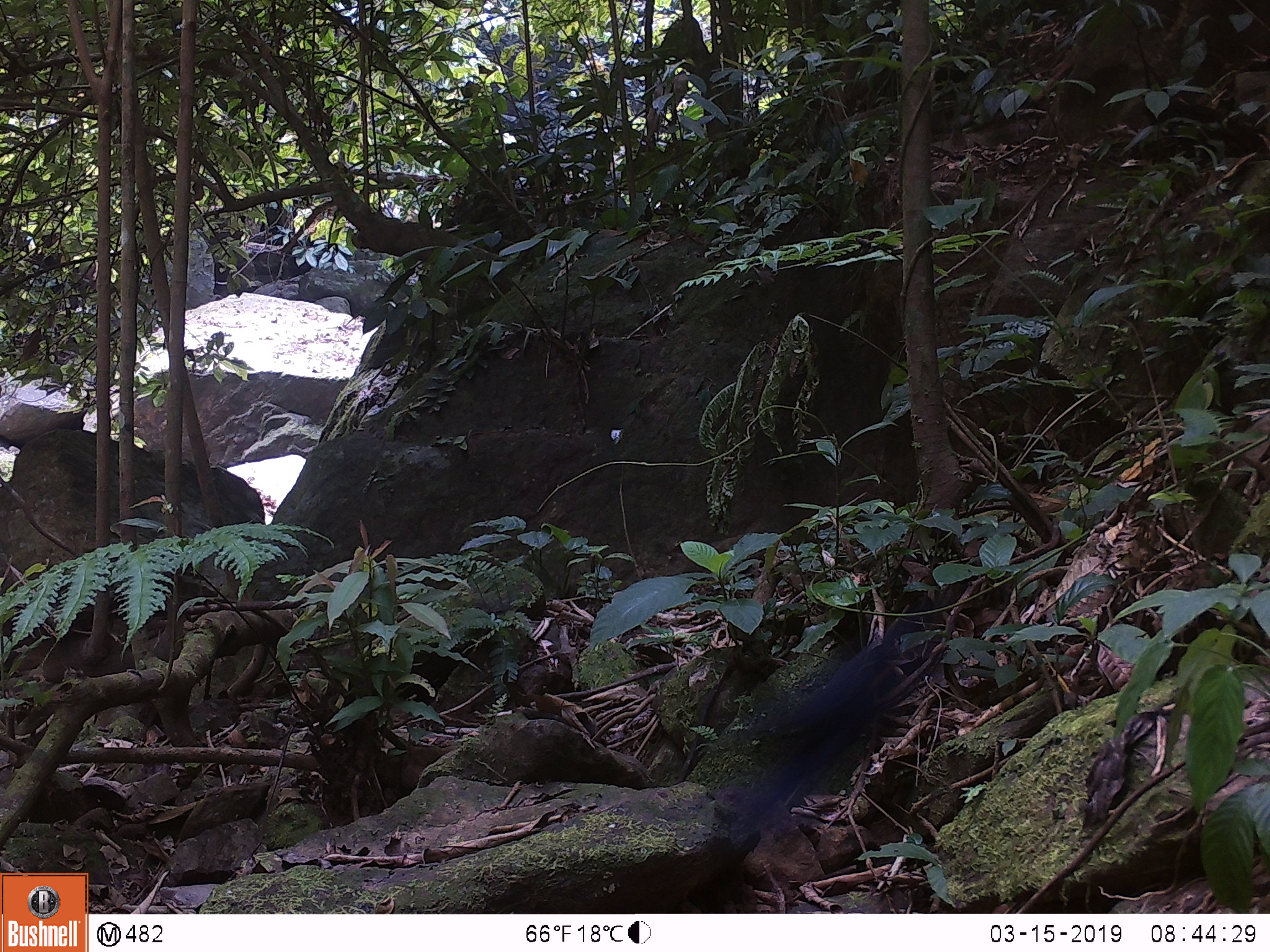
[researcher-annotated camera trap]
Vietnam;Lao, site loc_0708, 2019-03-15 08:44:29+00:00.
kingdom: Animalia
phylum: Chordata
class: Aves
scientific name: Aves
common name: bird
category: unidentified bird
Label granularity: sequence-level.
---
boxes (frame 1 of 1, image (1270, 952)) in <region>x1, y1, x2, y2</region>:
unidentified bird: <region>723, 595, 931, 838</region>